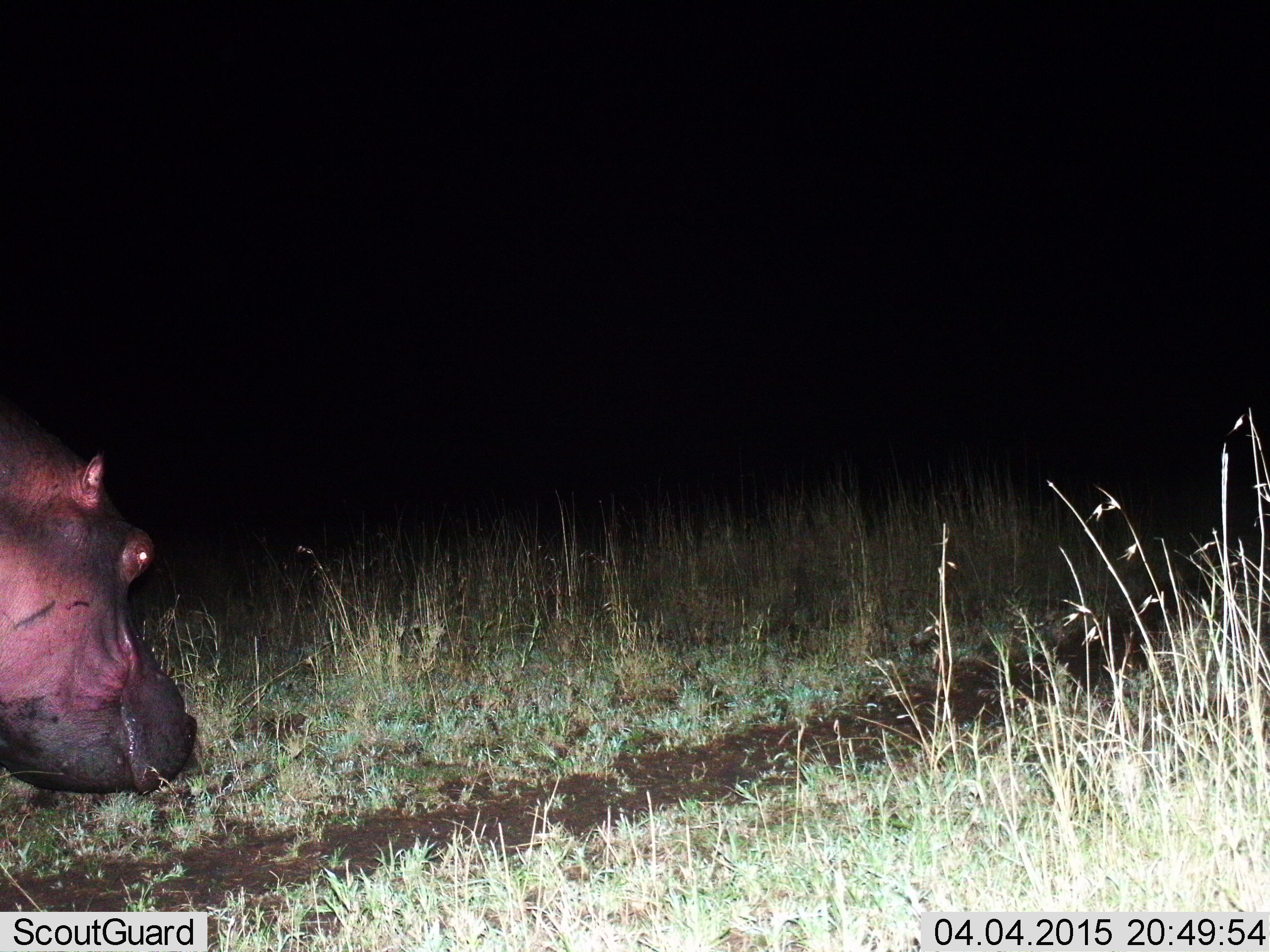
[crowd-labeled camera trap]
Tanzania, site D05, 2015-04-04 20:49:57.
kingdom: Animalia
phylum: Chordata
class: Mammalia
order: Artiodactyla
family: Hippopotamidae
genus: Hippopotamus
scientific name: Hippopotamus amphibius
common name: hippopotamus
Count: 1.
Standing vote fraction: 20%.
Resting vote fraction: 0%.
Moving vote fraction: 50%.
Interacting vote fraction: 0%.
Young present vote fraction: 0%.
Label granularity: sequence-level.